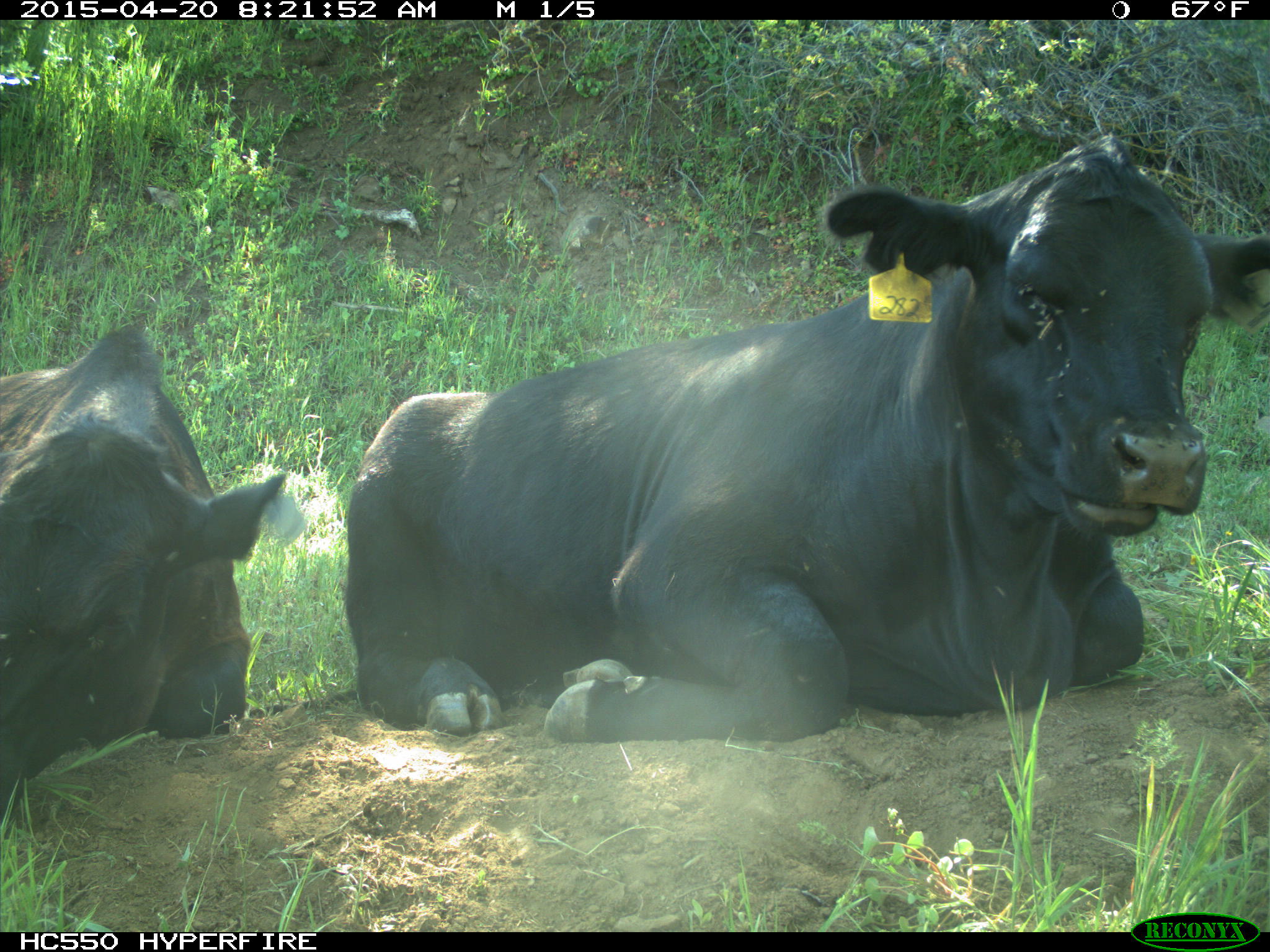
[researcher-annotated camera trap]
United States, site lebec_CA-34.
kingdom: Animalia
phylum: Chordata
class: Mammalia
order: Artiodactyla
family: Bovidae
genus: Bos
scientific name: Bos taurus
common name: domestic cow